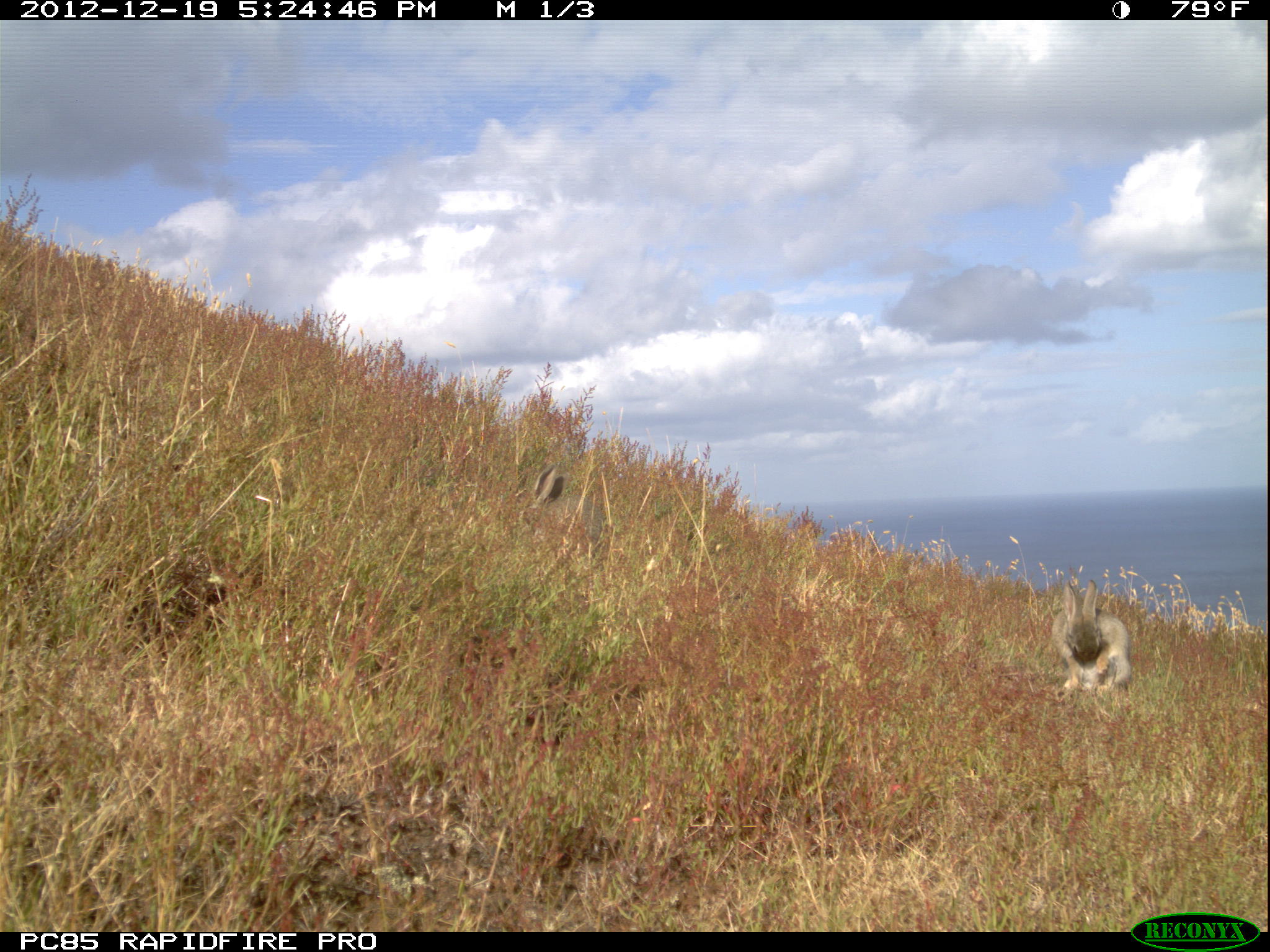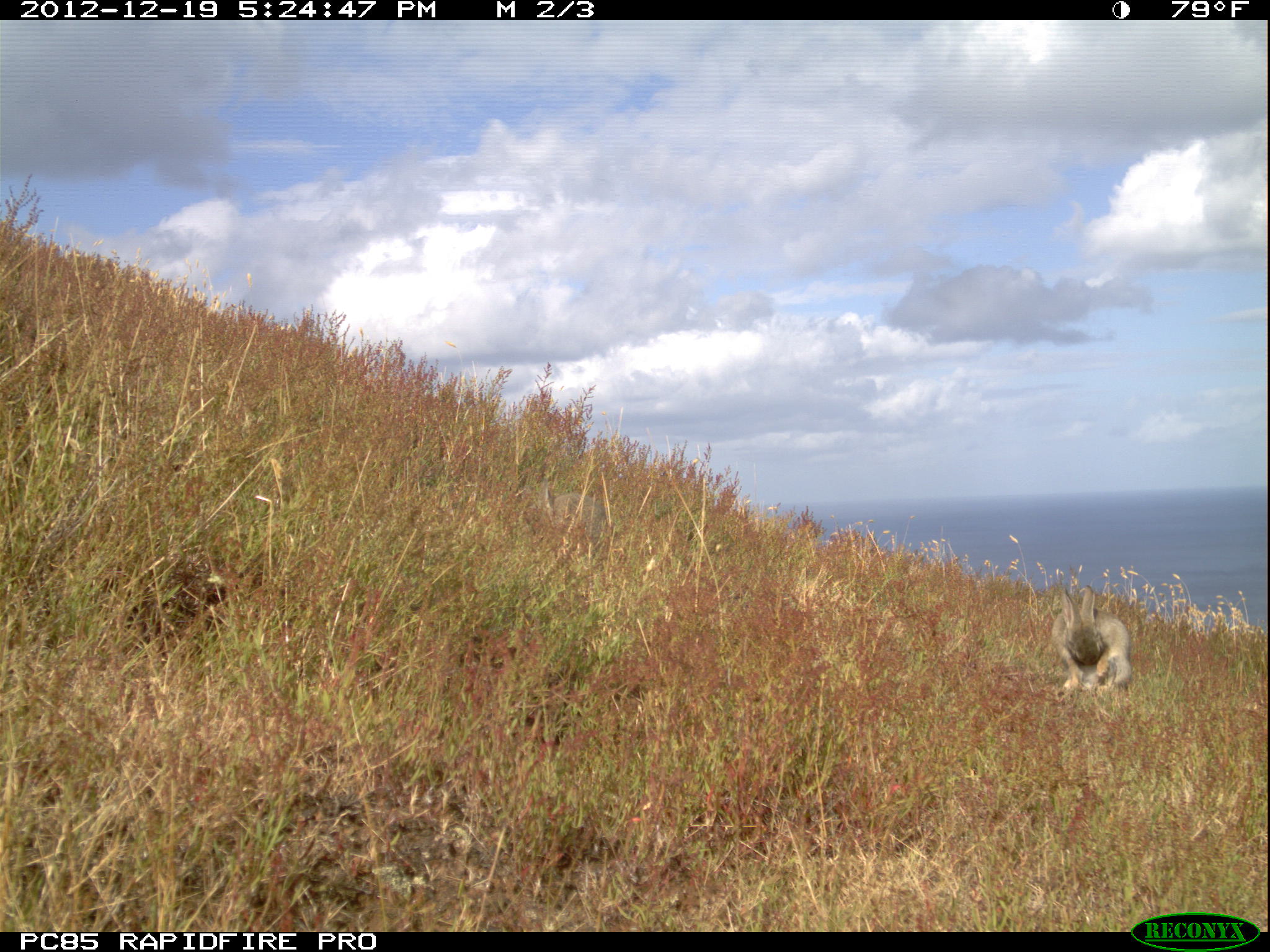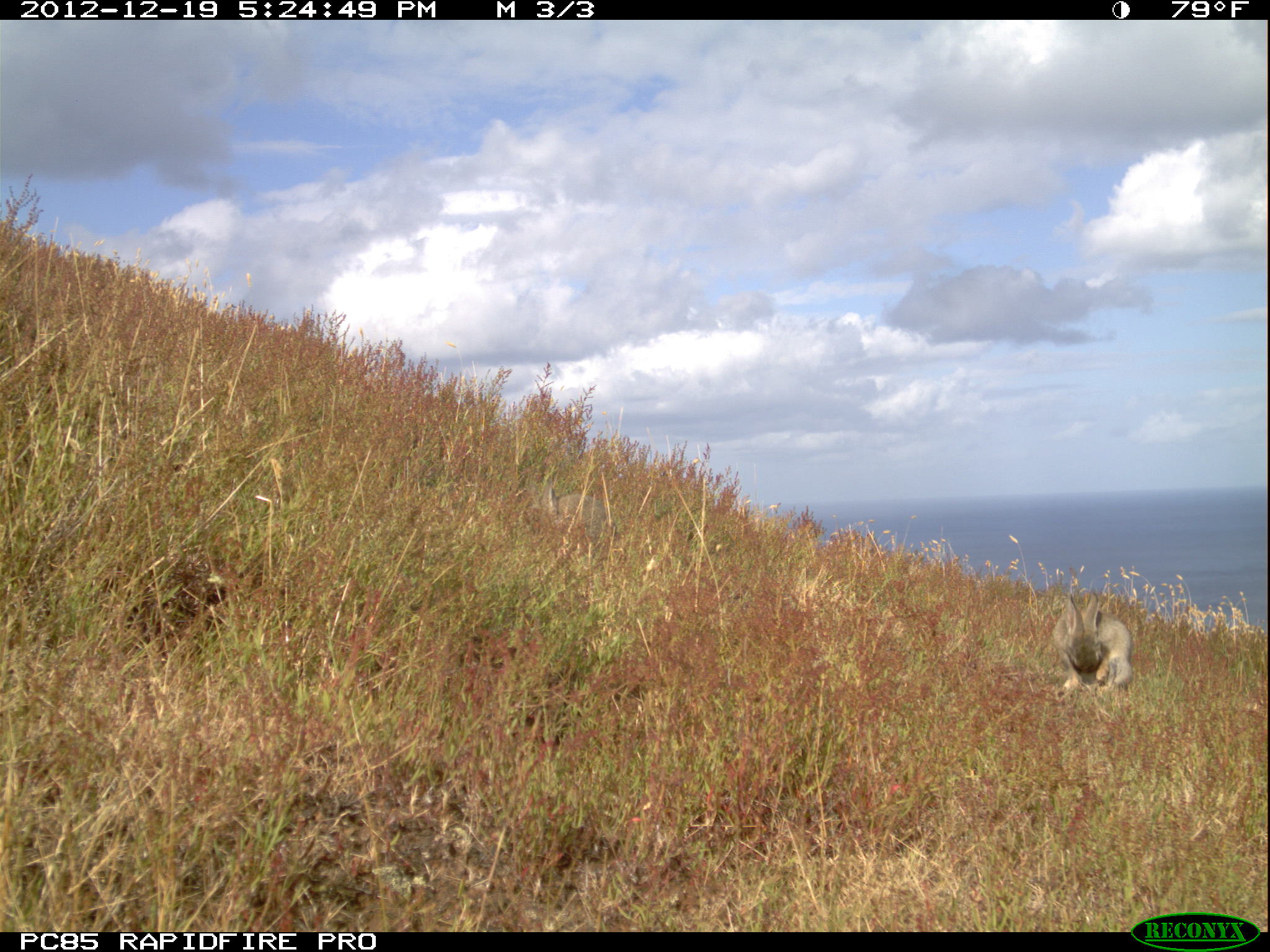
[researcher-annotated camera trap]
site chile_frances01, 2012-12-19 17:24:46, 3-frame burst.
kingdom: Animalia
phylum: Chordata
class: Mammalia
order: Lagomorpha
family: Leporidae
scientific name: Leporidae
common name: rabbits and hares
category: rabbit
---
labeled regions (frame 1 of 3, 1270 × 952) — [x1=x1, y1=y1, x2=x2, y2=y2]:
rabbit: [x1=1053, y1=572, x2=1134, y2=702]; [x1=521, y1=466, x2=606, y2=565]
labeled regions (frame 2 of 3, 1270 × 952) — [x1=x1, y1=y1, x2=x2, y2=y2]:
rabbit: [x1=1051, y1=579, x2=1135, y2=702]; [x1=533, y1=482, x2=620, y2=551]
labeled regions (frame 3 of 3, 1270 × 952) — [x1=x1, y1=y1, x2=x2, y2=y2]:
rabbit: [x1=1047, y1=581, x2=1142, y2=710]; [x1=523, y1=485, x2=623, y2=570]